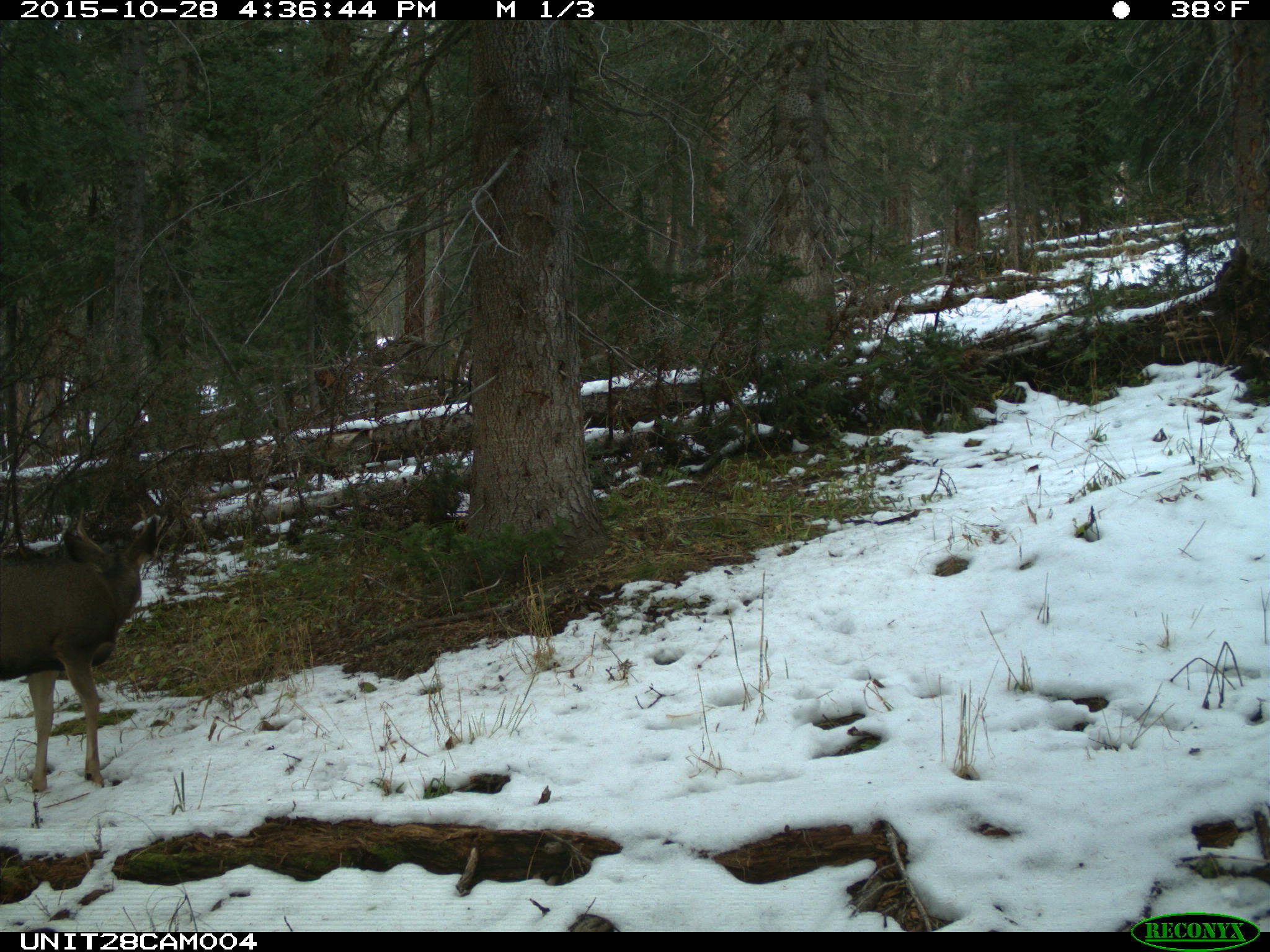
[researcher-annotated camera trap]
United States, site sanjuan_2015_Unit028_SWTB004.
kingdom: Animalia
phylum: Chordata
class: Mammalia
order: Artiodactyla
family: Cervidae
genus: Odocoileus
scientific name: Odocoileus hemionus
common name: mule deer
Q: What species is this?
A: Odocoileus hemionus (mule deer).